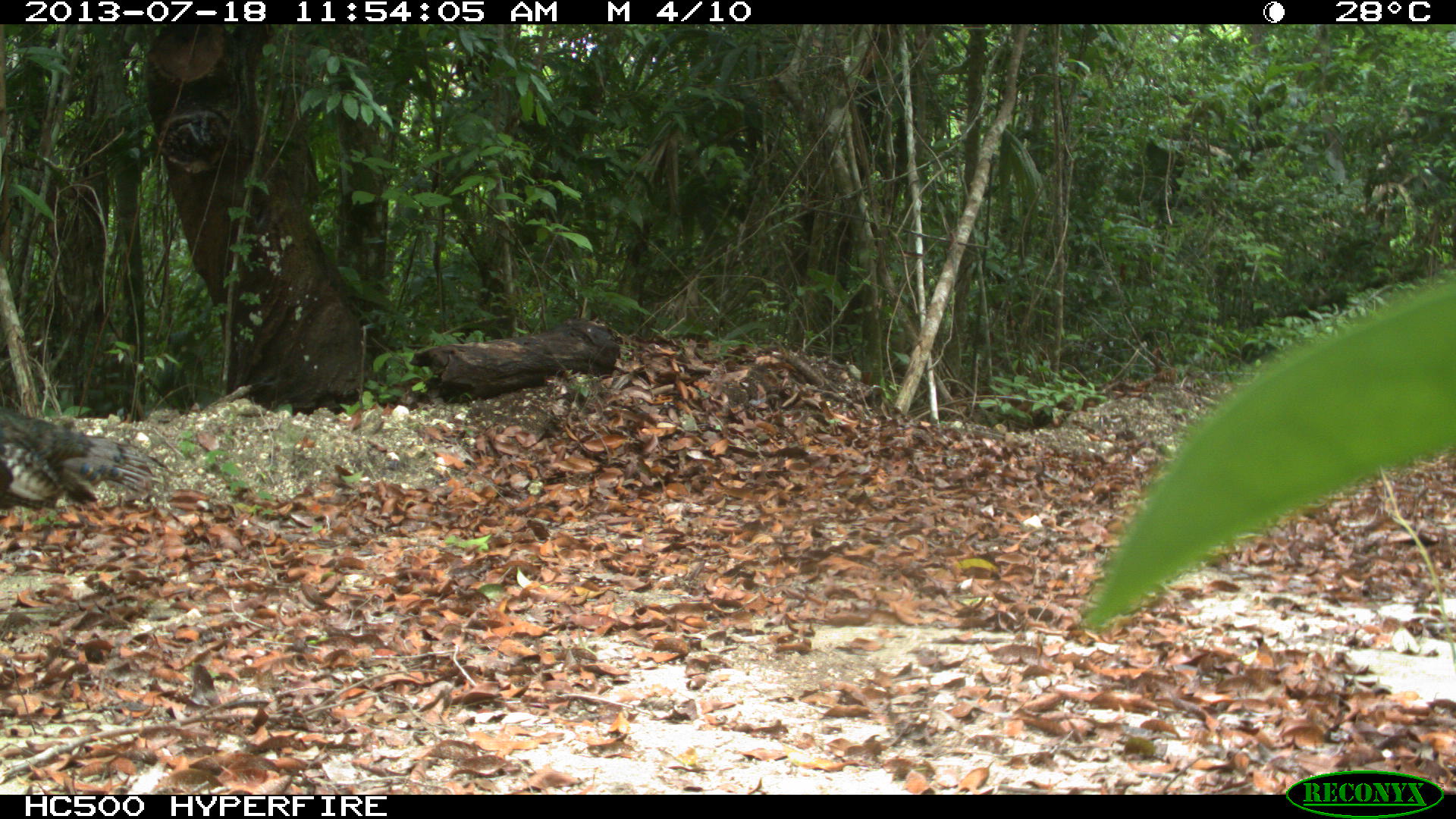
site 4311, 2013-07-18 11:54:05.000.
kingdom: Animalia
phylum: Chordata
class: Aves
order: Galliformes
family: Phasianidae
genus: Meleagris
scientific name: Meleagris ocellata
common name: ocellated turkey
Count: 2.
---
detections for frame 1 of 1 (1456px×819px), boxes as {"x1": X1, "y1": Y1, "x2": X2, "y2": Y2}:
meleagris ocellata: {"x1": 0, "y1": 399, "x2": 170, "y2": 510}